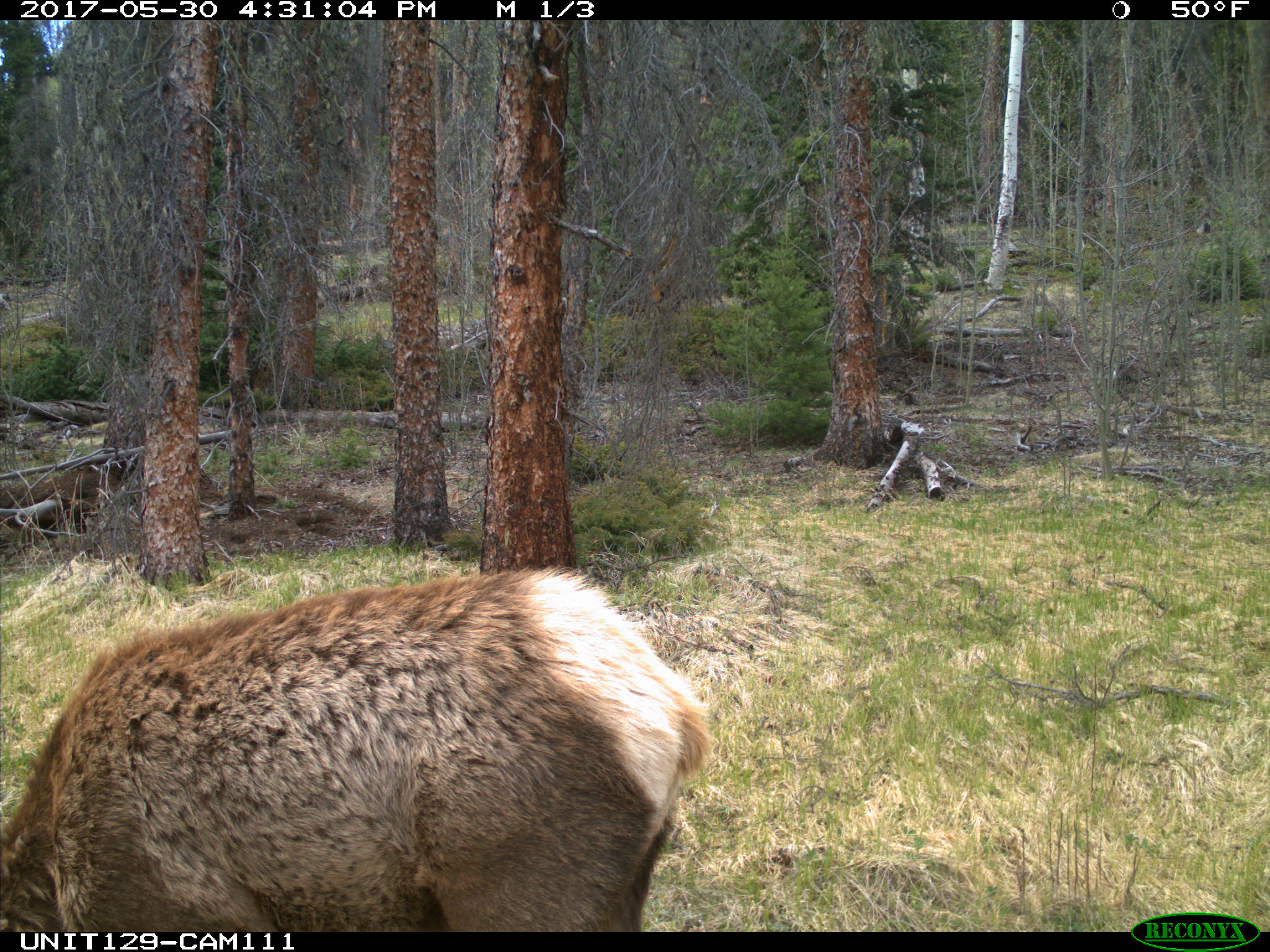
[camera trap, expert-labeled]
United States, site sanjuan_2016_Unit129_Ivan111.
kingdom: Animalia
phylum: Chordata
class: Mammalia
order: Artiodactyla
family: Cervidae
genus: Cervus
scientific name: Cervus elaphus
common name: red deer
Cervus elaphus (red deer).